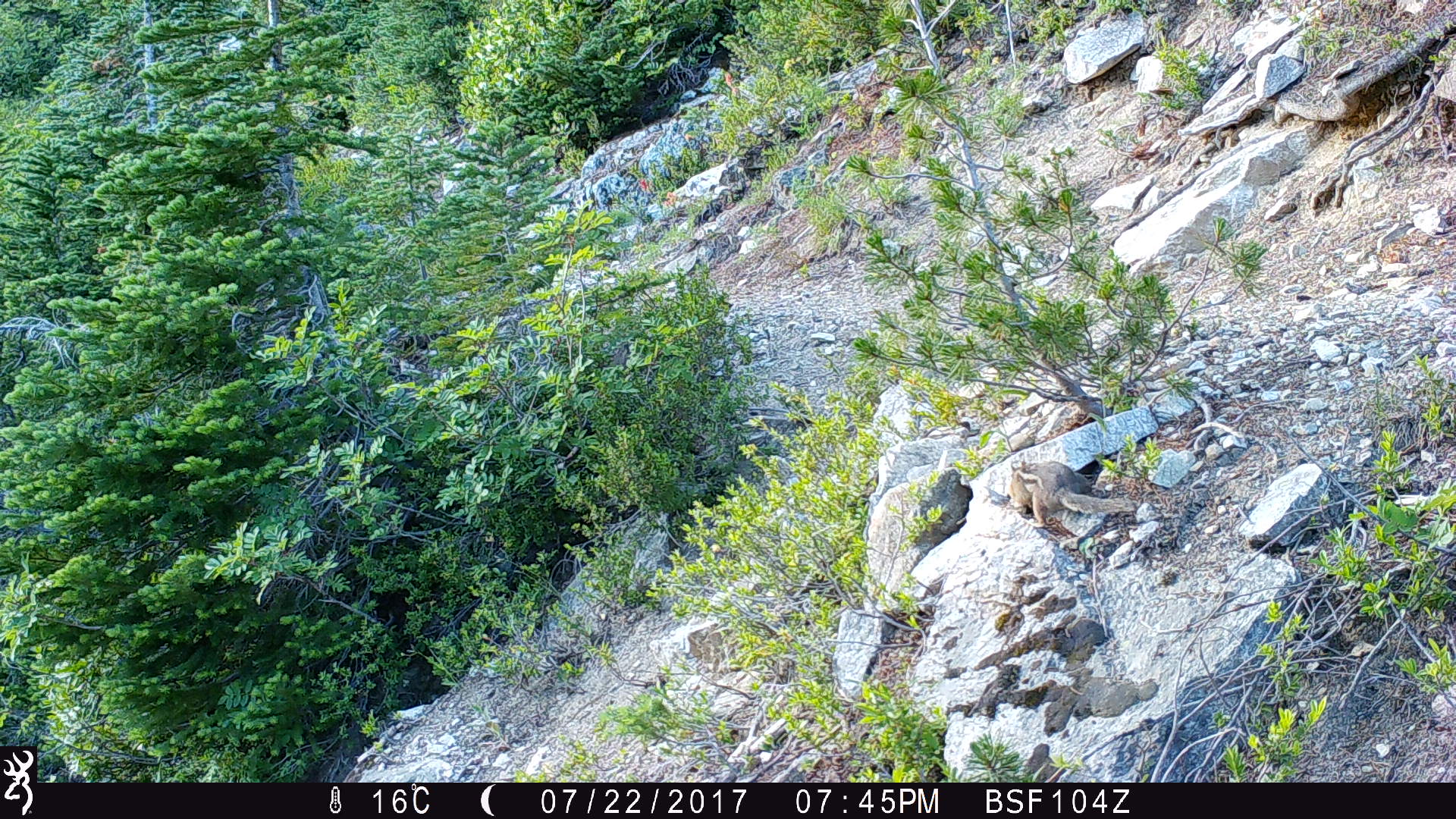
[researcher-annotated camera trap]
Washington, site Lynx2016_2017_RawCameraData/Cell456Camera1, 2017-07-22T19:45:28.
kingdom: Animalia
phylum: Chordata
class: Mammalia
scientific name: Mammalia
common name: small mammal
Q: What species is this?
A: Small mammal (Mammalia).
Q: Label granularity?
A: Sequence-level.